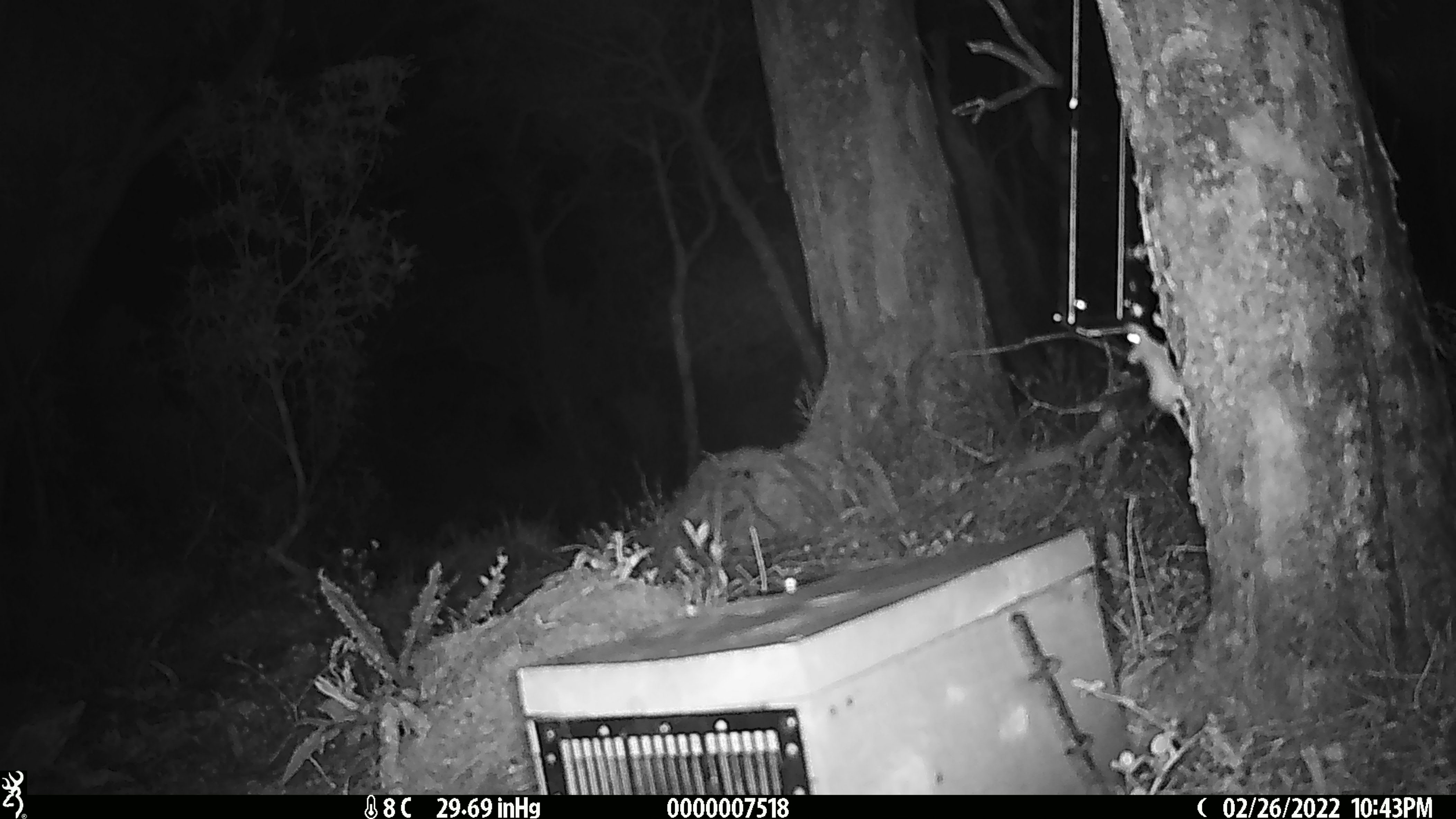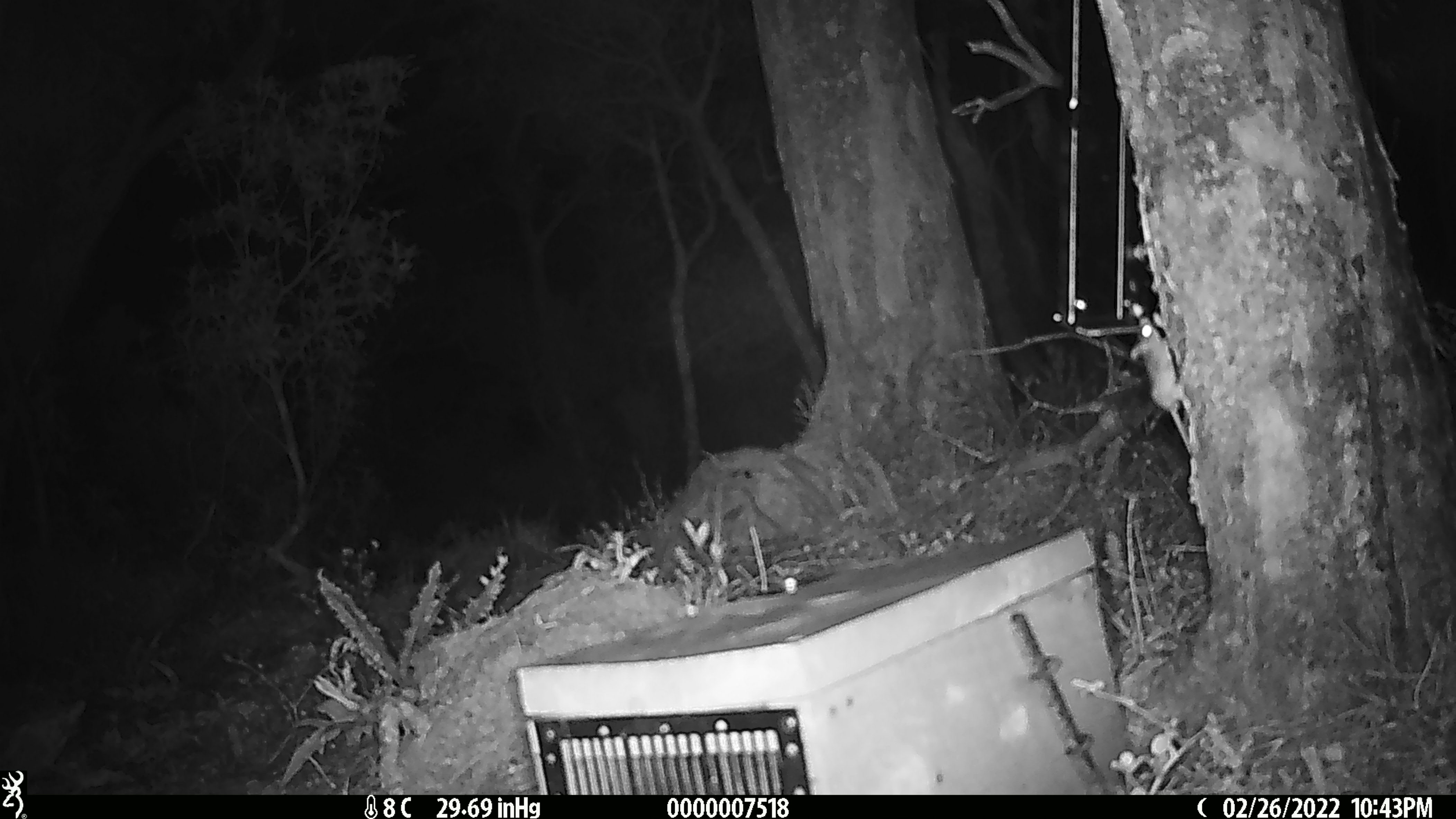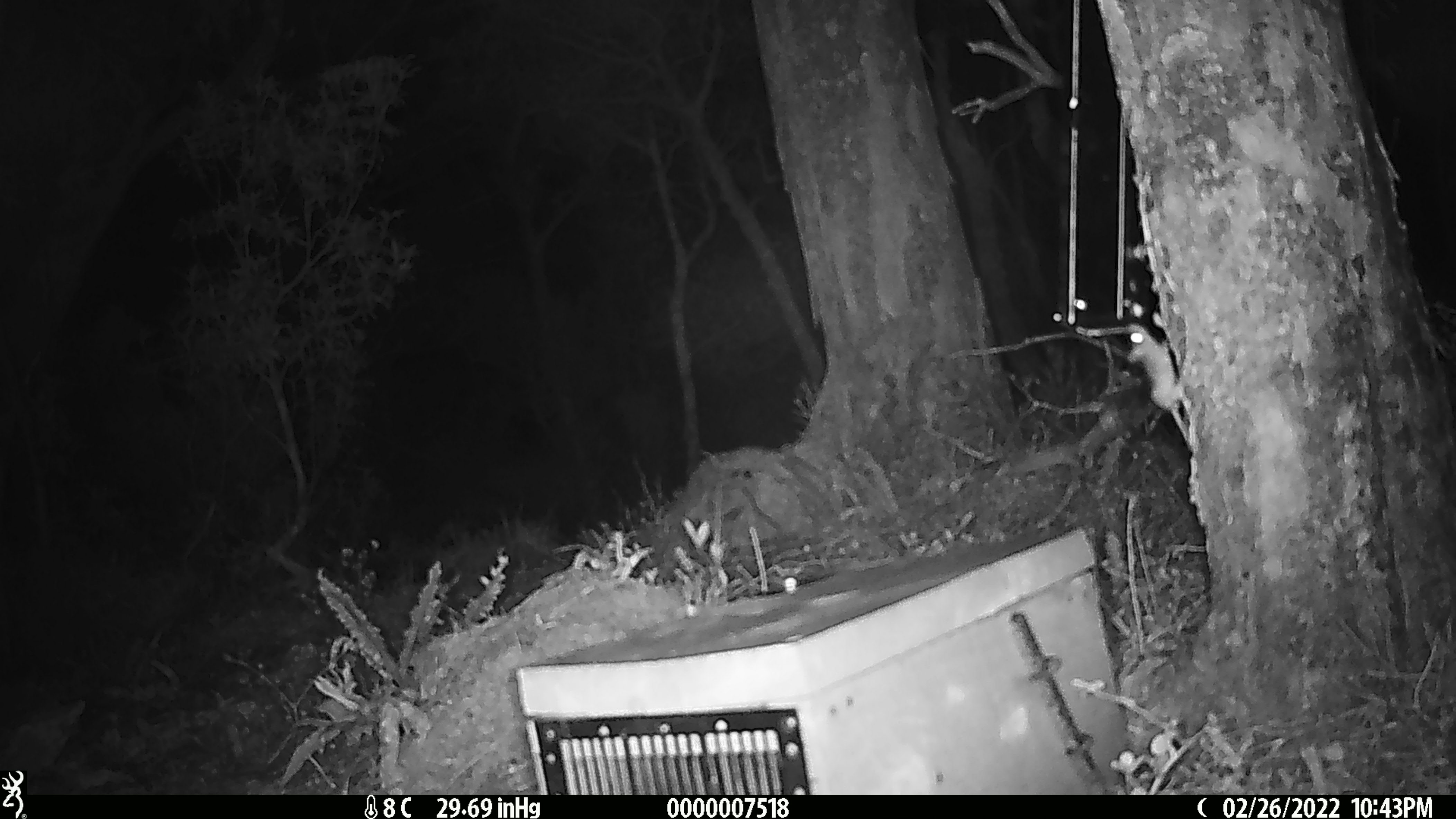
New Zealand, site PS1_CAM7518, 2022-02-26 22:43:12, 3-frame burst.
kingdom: Animalia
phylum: Chordata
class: Mammalia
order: Rodentia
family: Muridae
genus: Mus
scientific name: Mus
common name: mouse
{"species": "mouse (Mus)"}